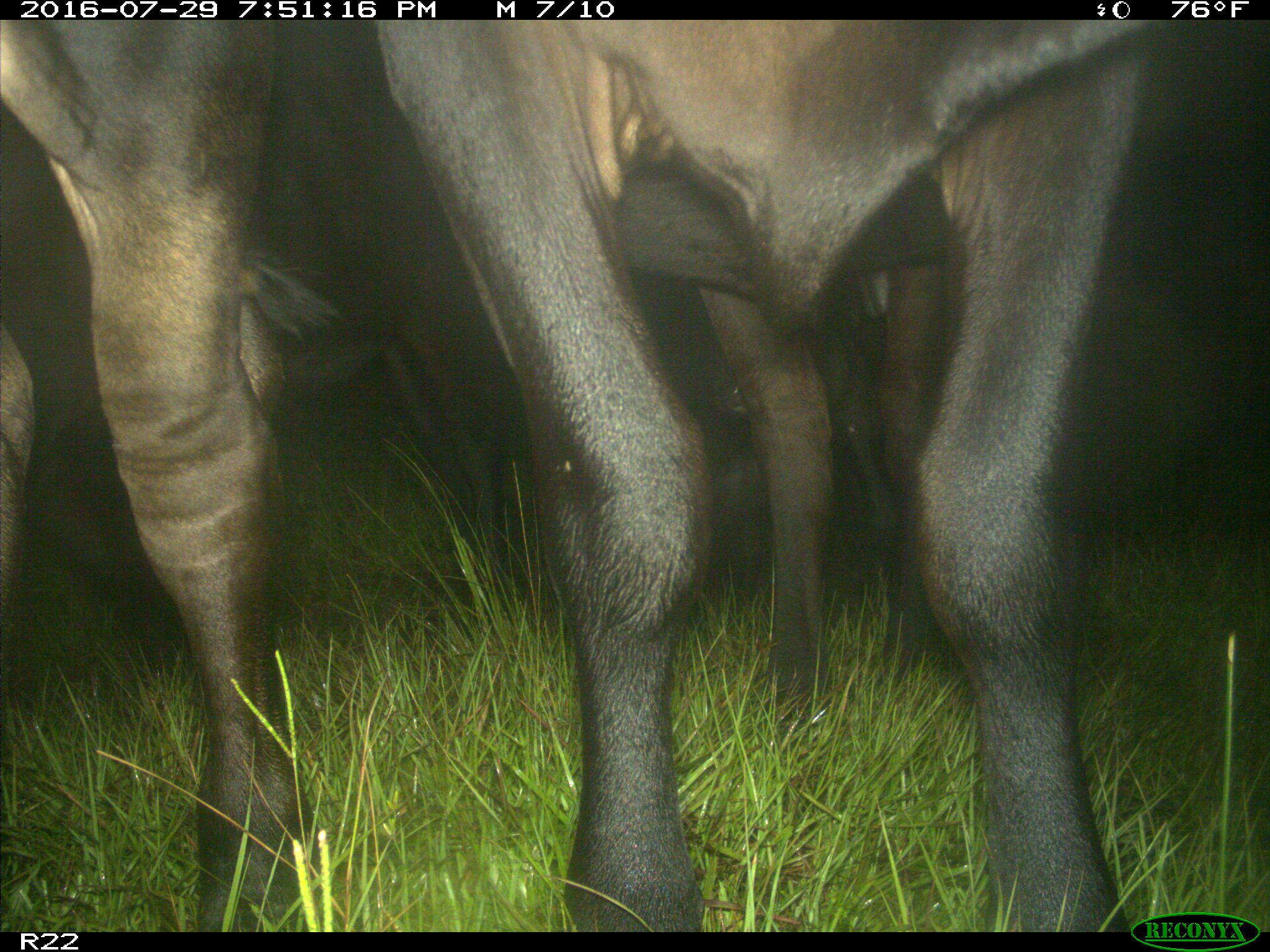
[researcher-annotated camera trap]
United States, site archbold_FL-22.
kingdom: Animalia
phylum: Chordata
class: Mammalia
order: Artiodactyla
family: Bovidae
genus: Bos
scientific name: Bos taurus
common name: domestic cow